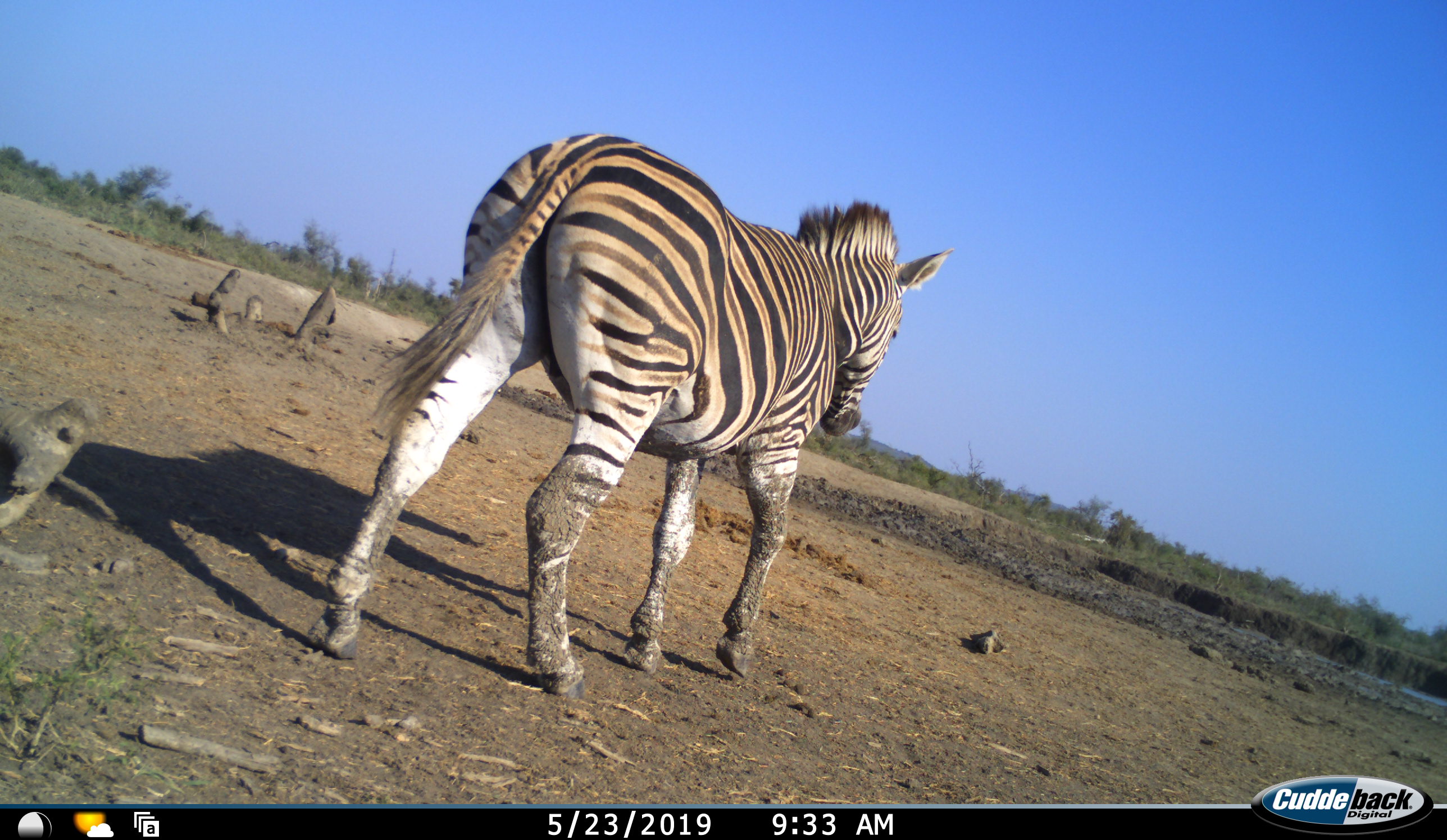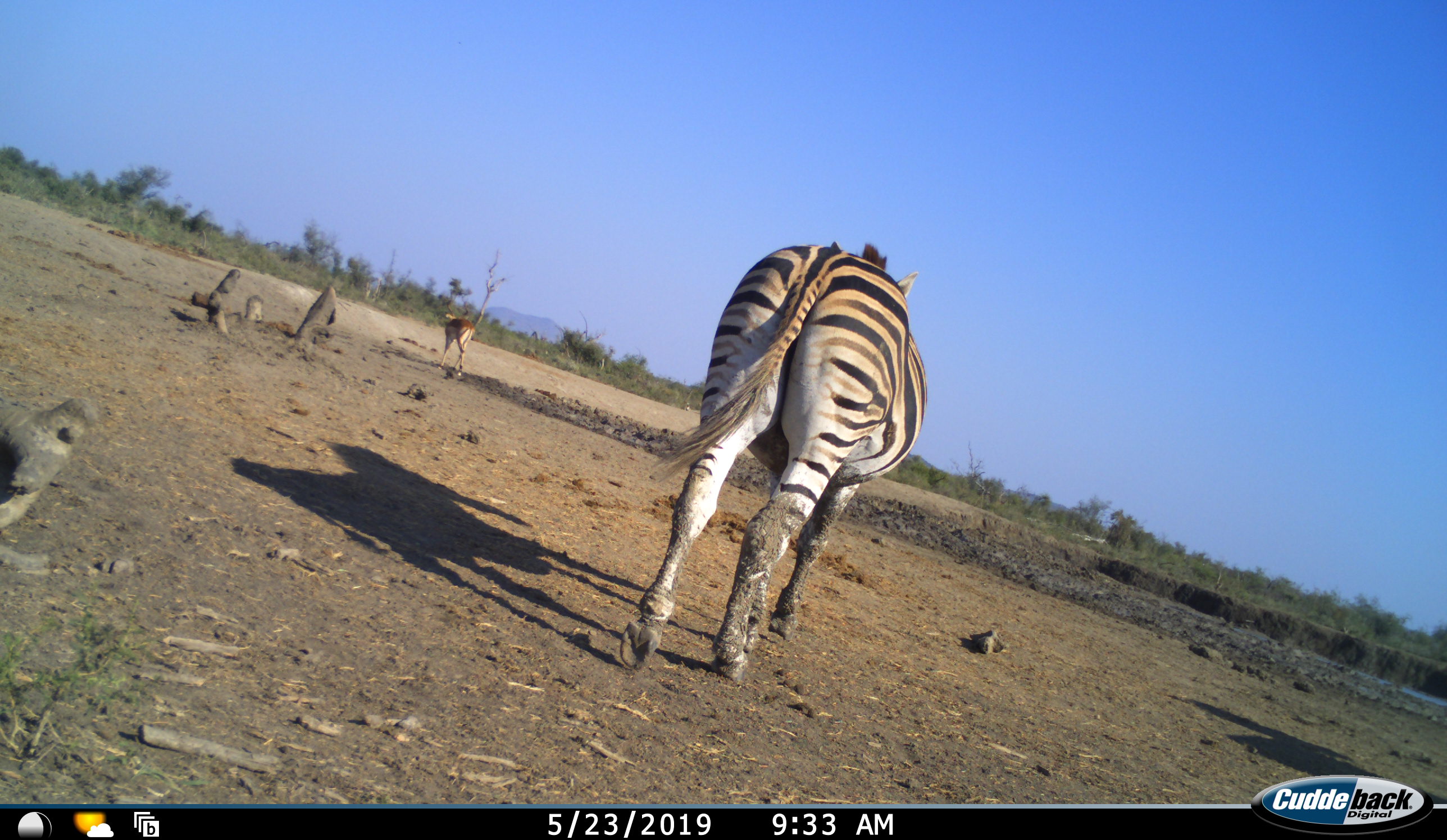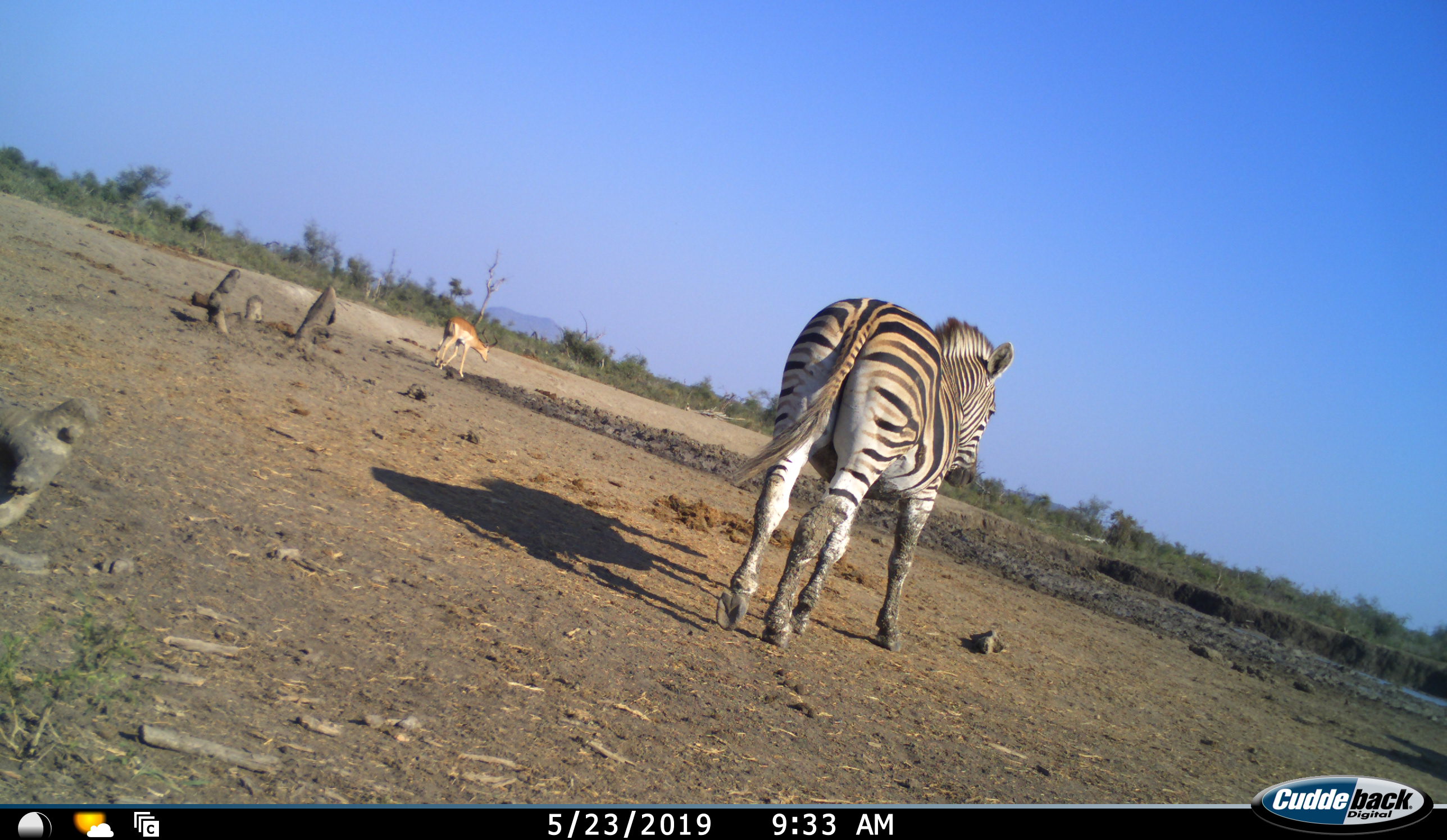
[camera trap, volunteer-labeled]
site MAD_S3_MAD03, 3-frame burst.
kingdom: Animalia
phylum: Chordata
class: Mammalia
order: Artiodactyla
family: Bovidae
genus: Aepyceros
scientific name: Aepyceros melampus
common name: impala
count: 1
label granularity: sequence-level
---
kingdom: Animalia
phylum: Chordata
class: Mammalia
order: Perissodactyla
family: Equidae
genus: Equus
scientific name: Equus quagga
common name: plains zebra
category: zebraplains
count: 1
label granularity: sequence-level